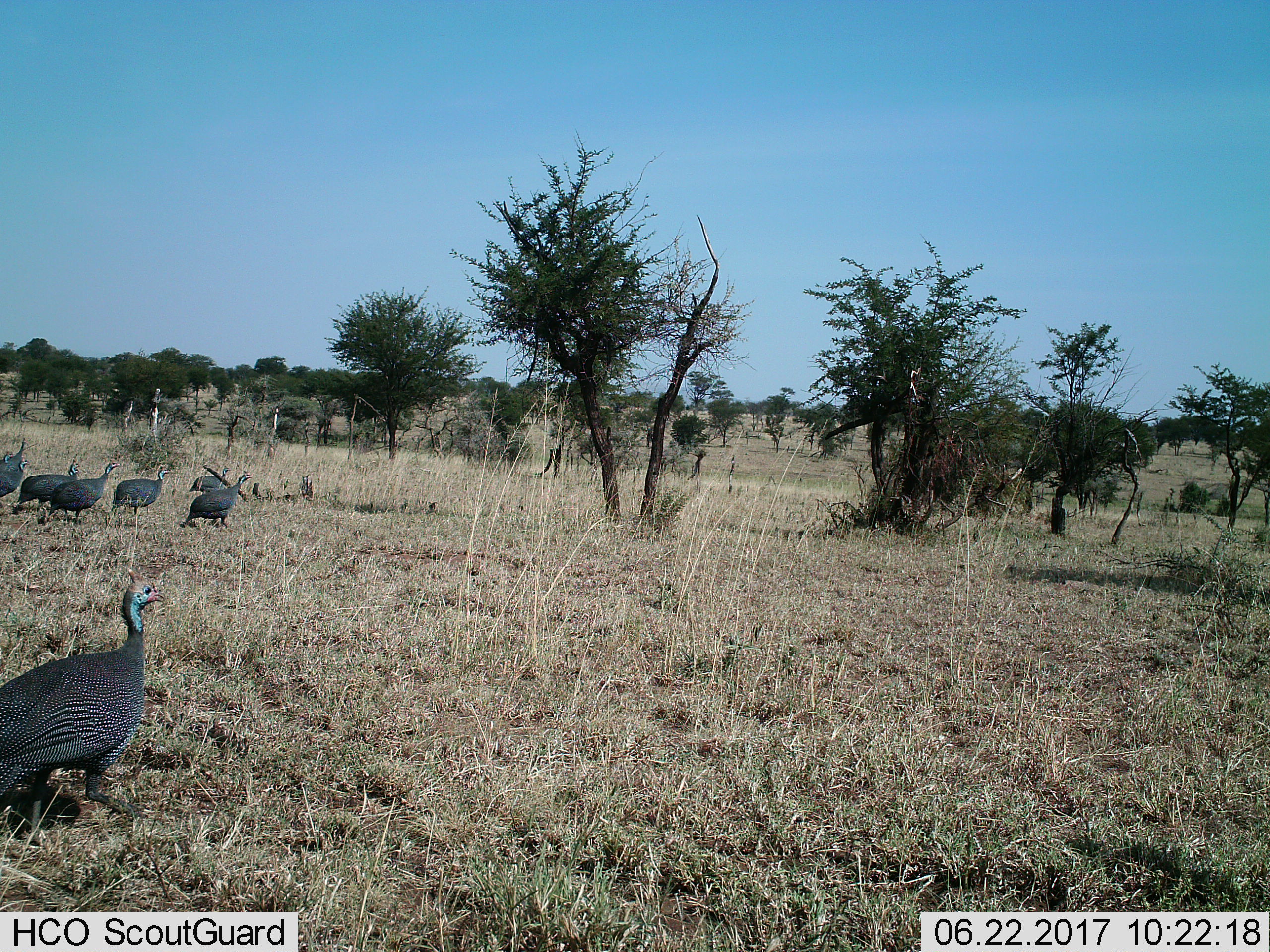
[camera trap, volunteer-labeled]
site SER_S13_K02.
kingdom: Animalia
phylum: Chordata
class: Aves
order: Galliformes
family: Numididae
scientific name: Numididae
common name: guineafowl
Guineafowl (Numididae), count 8. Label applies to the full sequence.